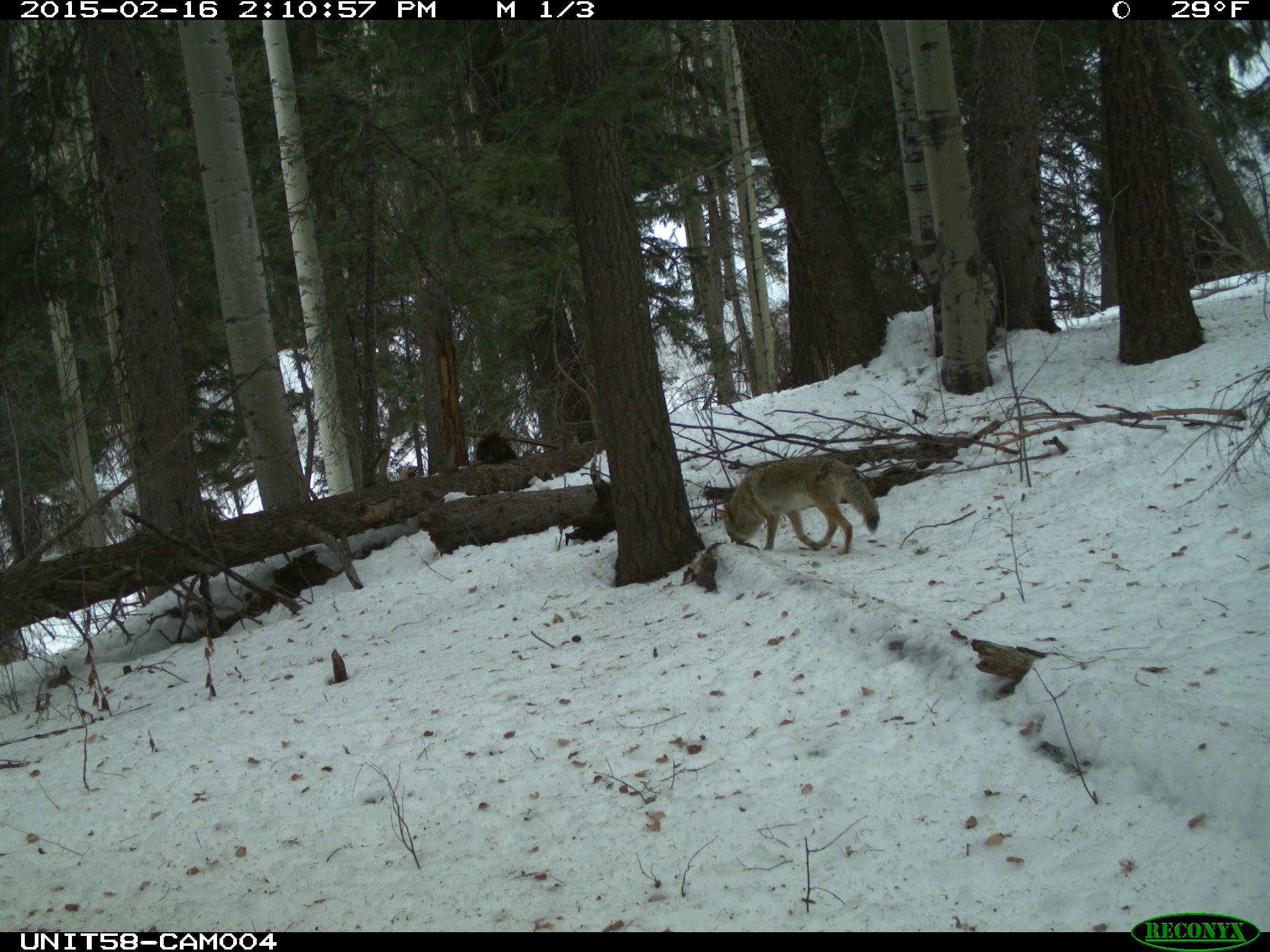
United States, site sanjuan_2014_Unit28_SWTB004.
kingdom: Animalia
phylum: Chordata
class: Mammalia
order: Carnivora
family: Canidae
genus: Canis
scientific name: Canis latrans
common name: coyote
Canis latrans (coyote).